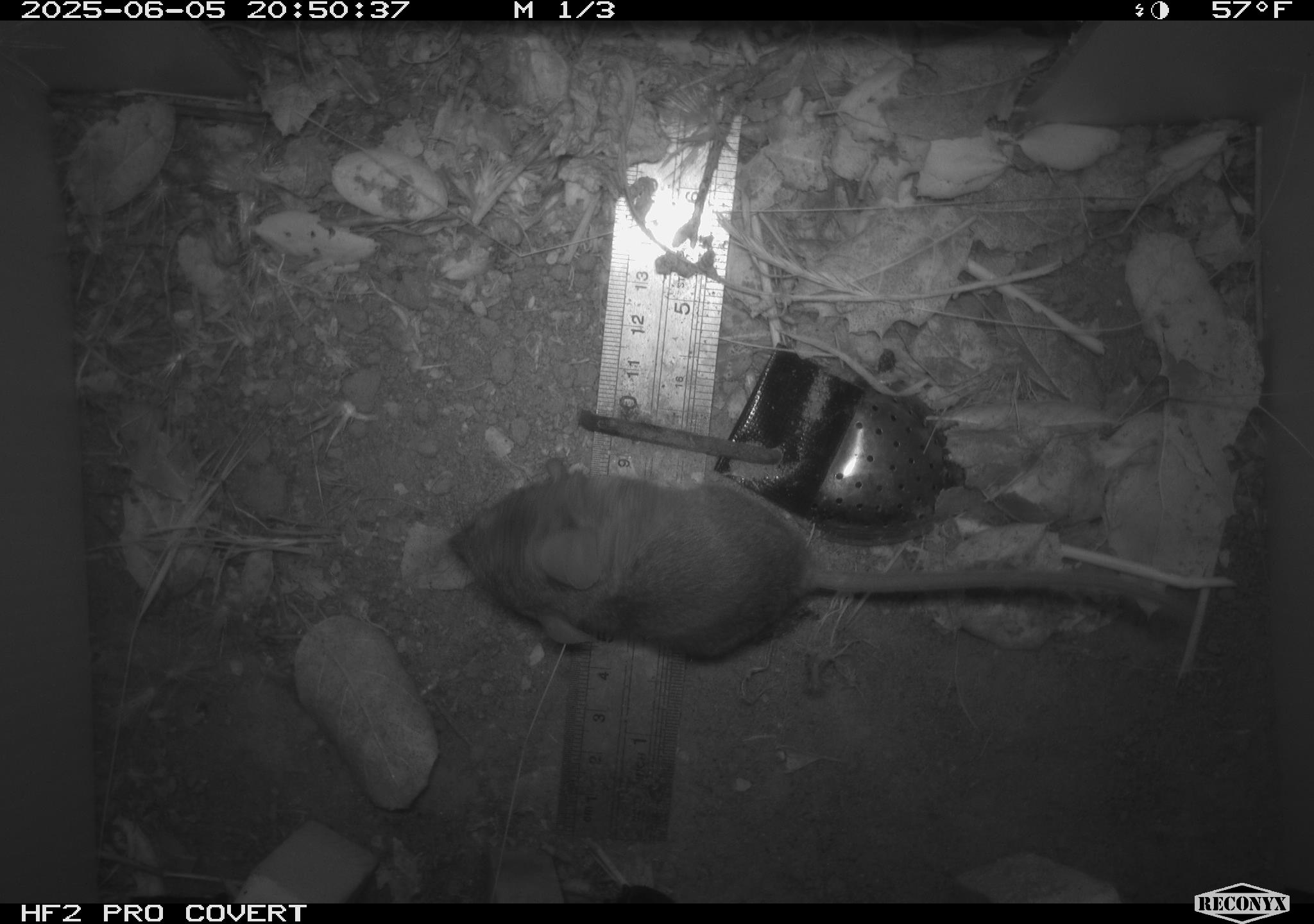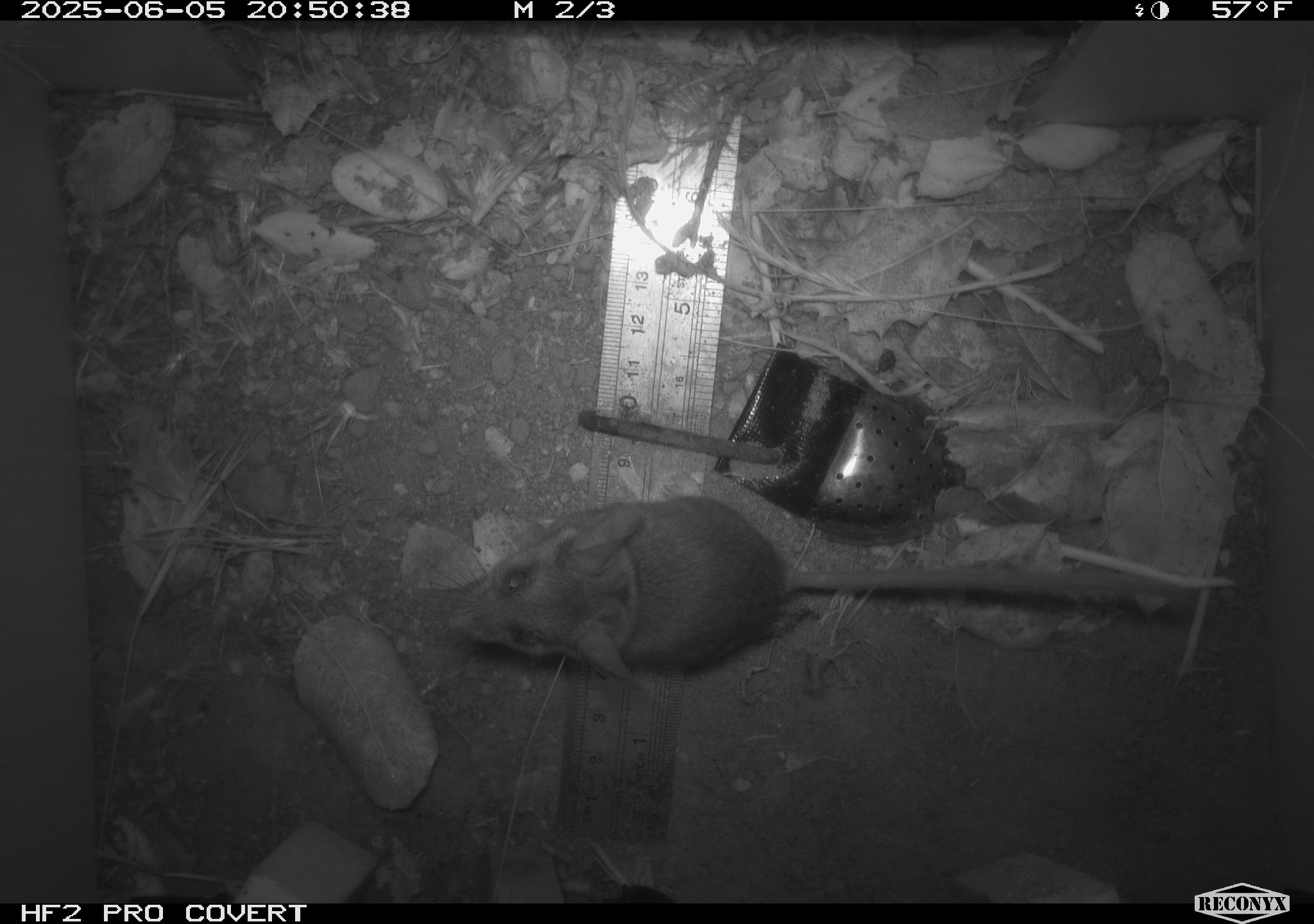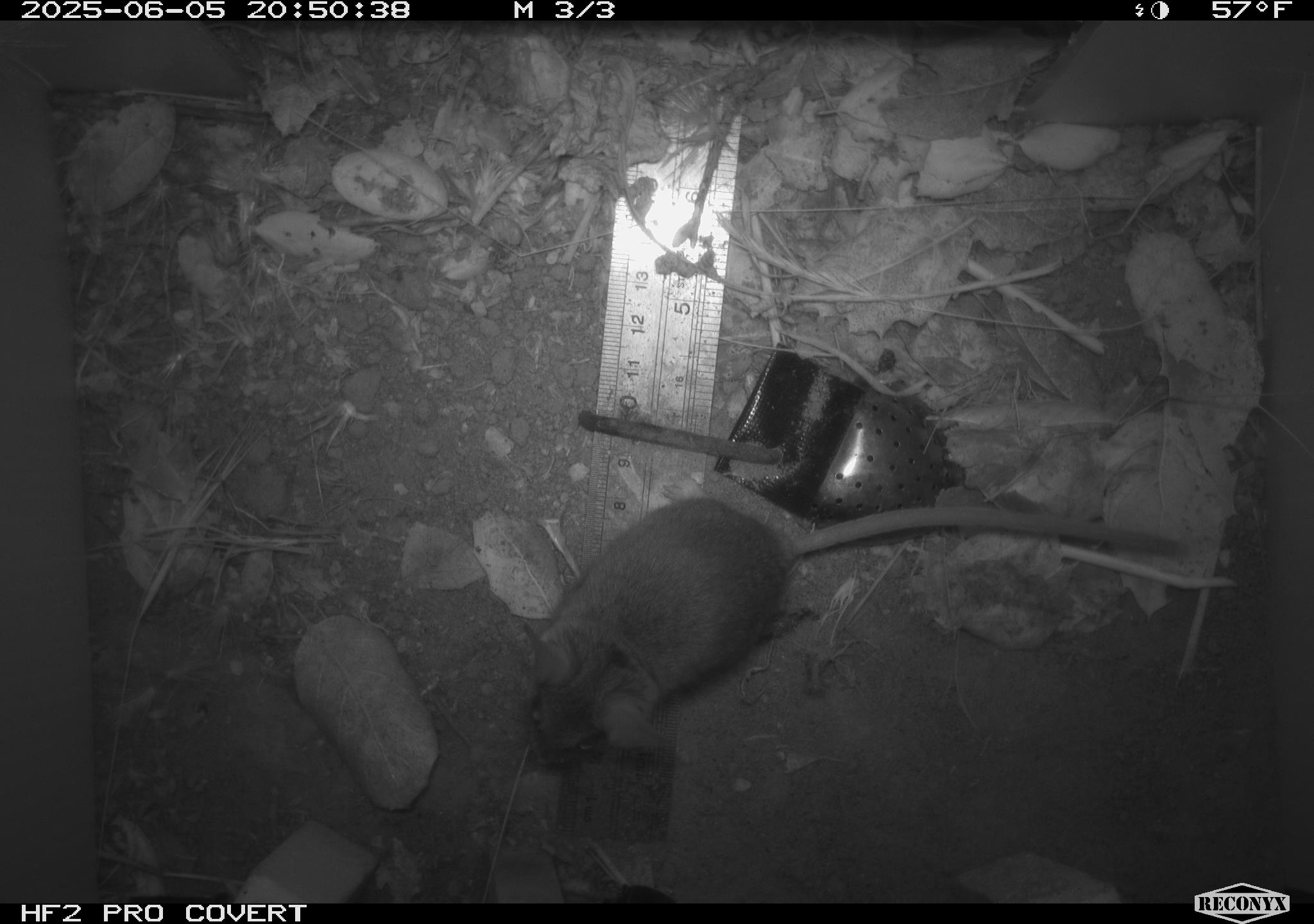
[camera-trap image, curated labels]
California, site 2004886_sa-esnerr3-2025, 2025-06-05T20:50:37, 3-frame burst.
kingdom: Animalia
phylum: Chordata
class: Mammalia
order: Rodentia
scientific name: Rodentia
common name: rodent